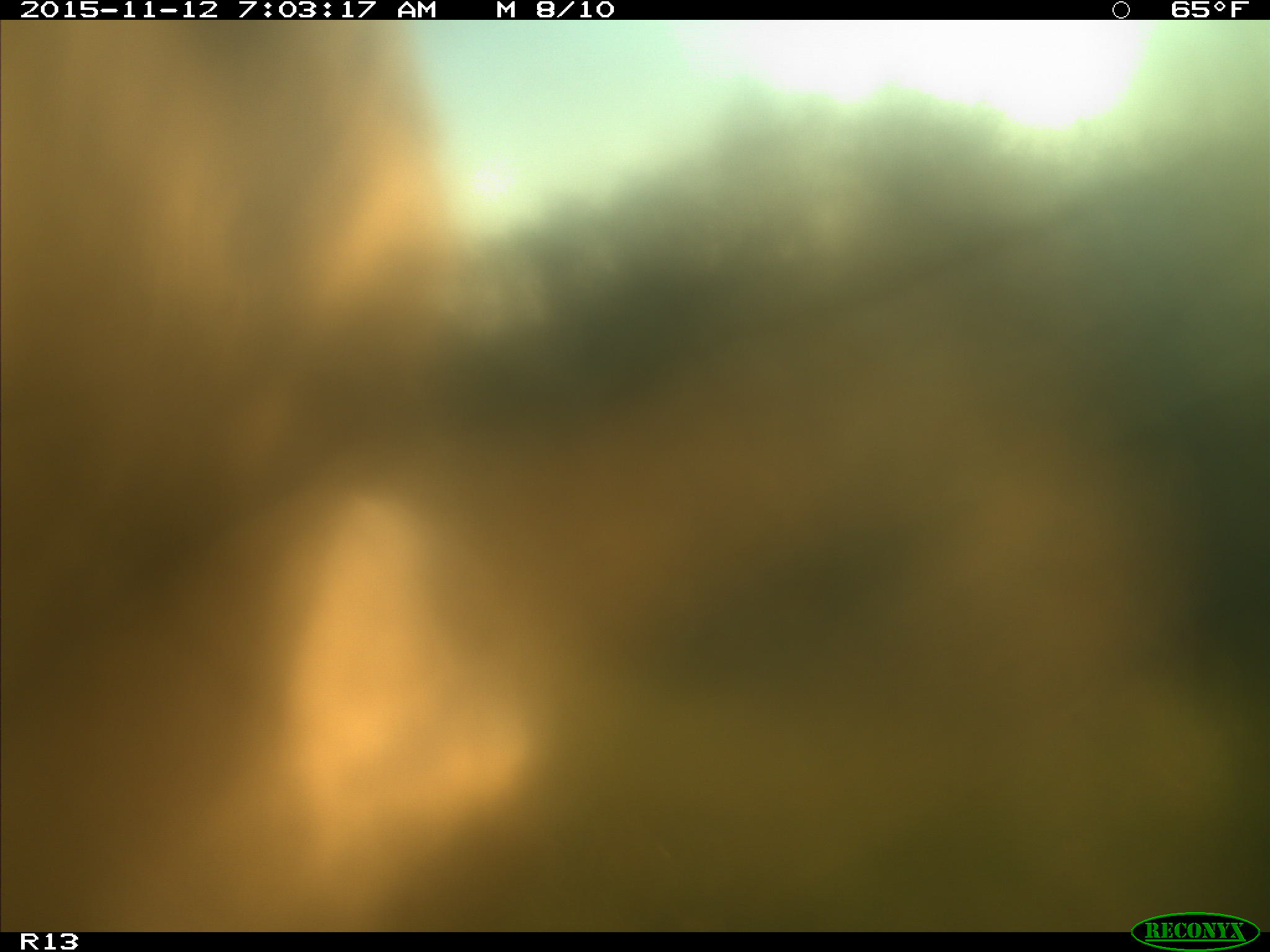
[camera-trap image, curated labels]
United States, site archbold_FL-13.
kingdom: Animalia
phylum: Chordata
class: Mammalia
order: Artiodactyla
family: Bovidae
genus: Bos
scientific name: Bos taurus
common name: domestic cow